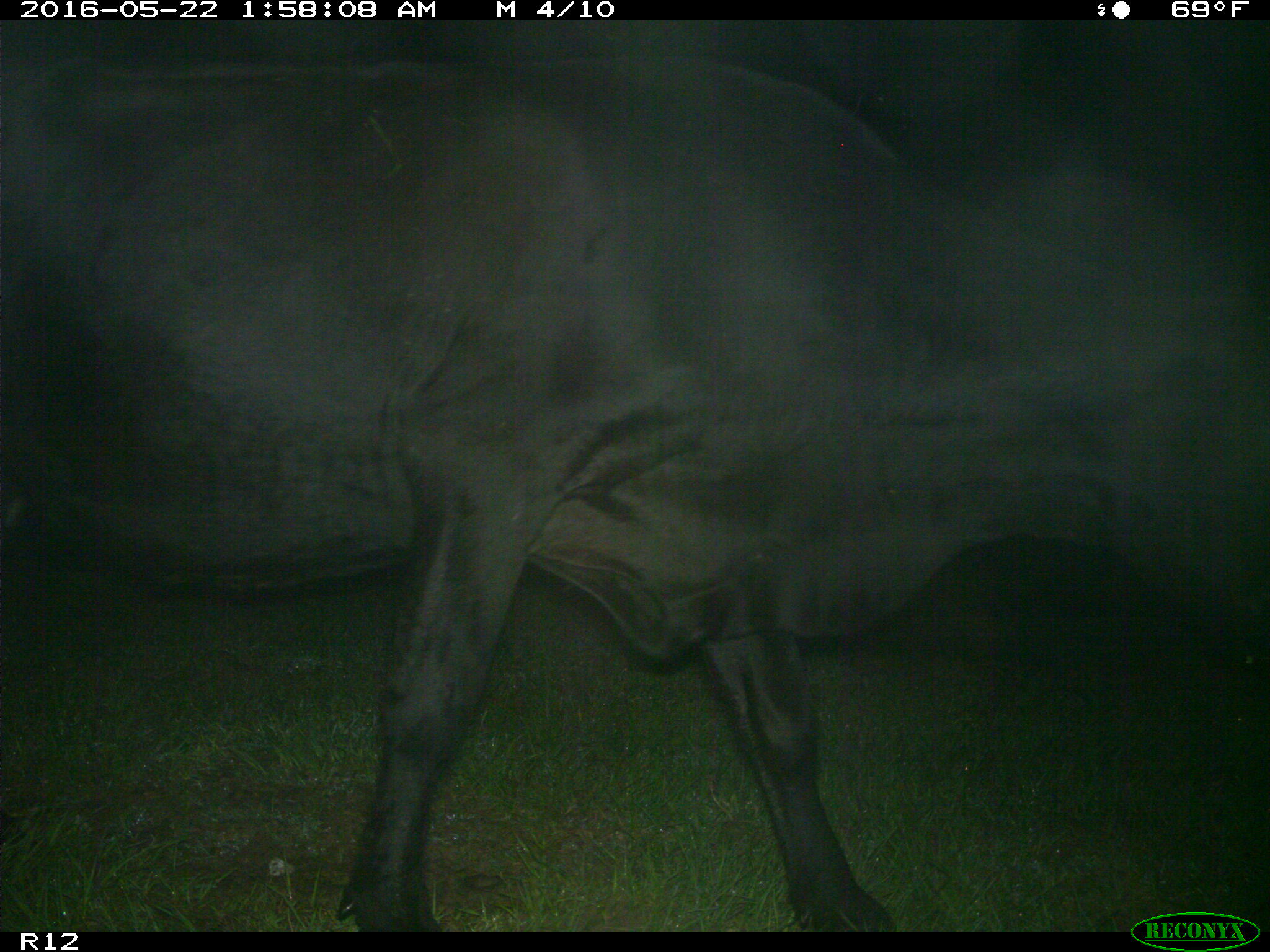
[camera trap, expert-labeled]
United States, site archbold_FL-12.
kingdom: Animalia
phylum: Chordata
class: Mammalia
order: Artiodactyla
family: Bovidae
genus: Bos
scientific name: Bos taurus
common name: domestic cow